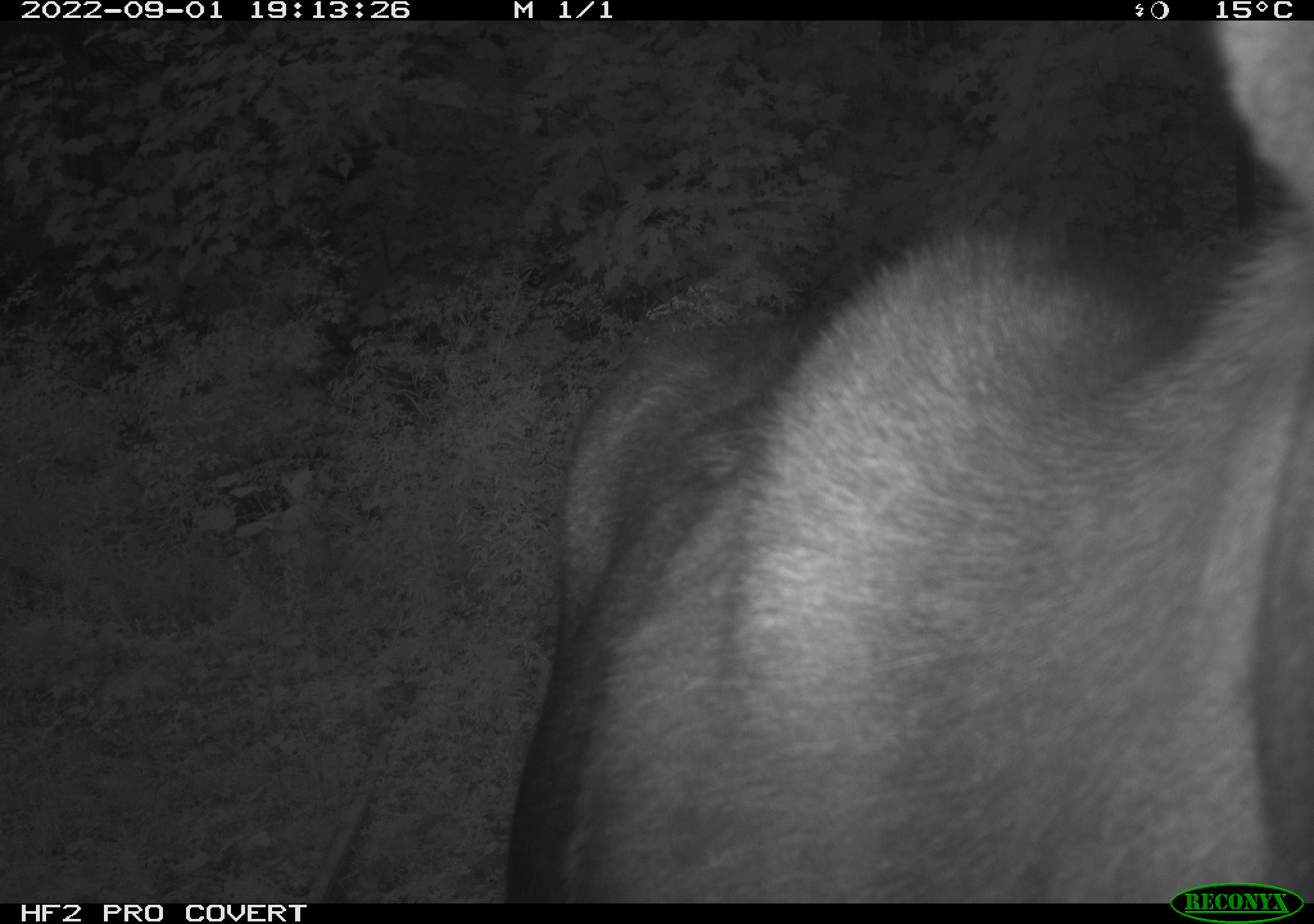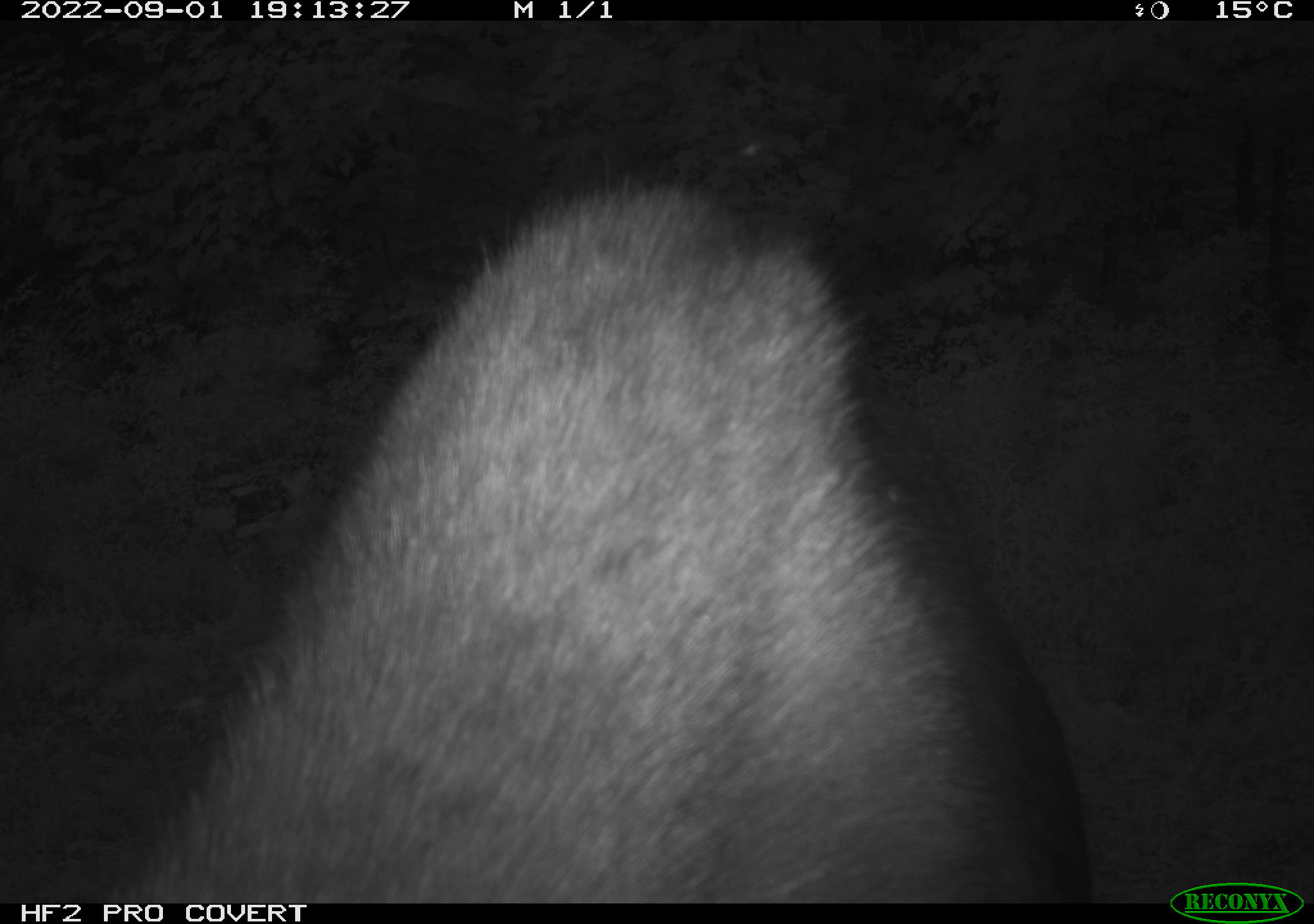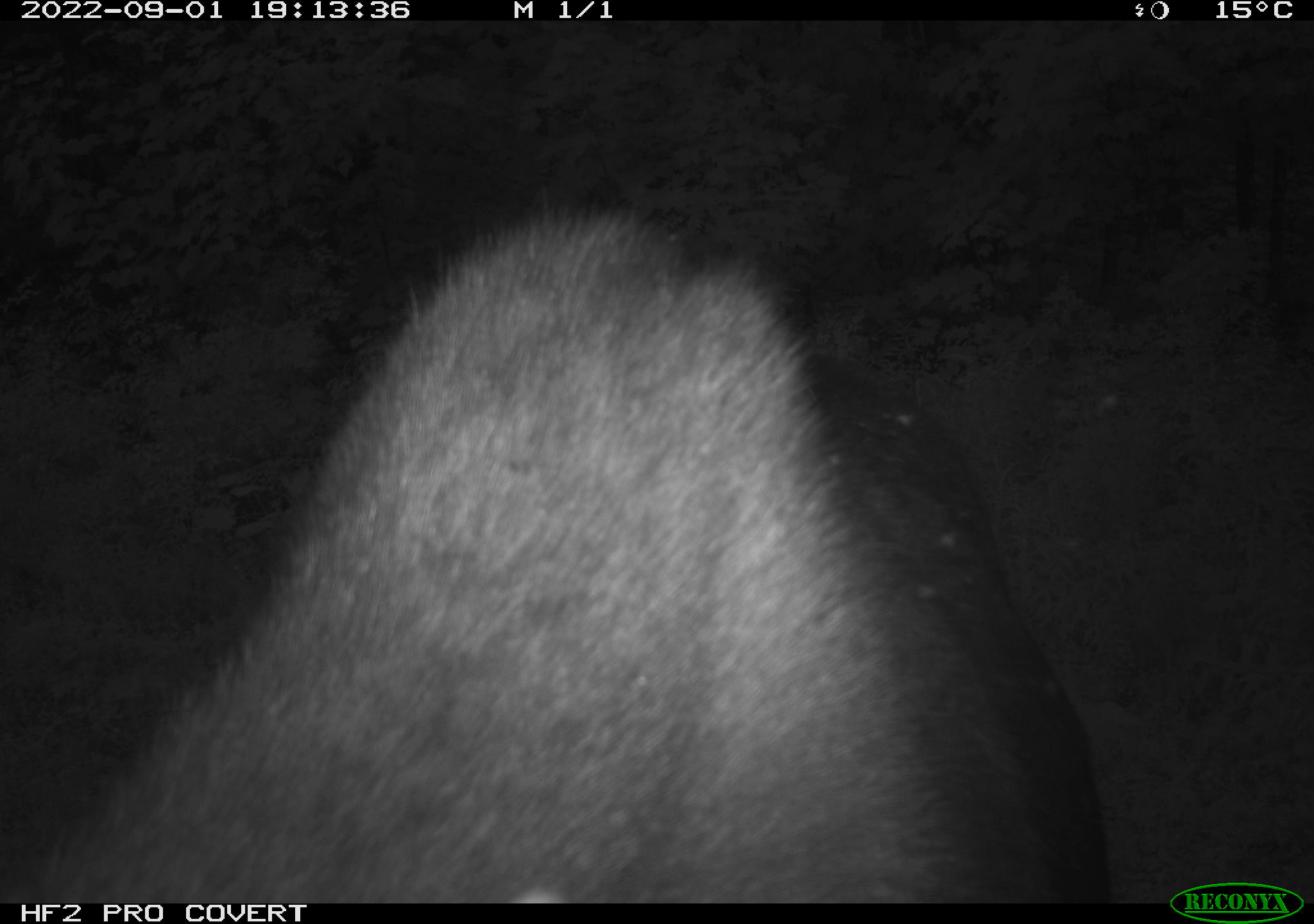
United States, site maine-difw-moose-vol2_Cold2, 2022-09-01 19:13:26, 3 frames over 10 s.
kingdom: Animalia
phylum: Chordata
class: Mammalia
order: Artiodactyla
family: Cervidae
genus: Alces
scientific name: Alces alces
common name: moose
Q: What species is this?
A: Moose (Alces alces).